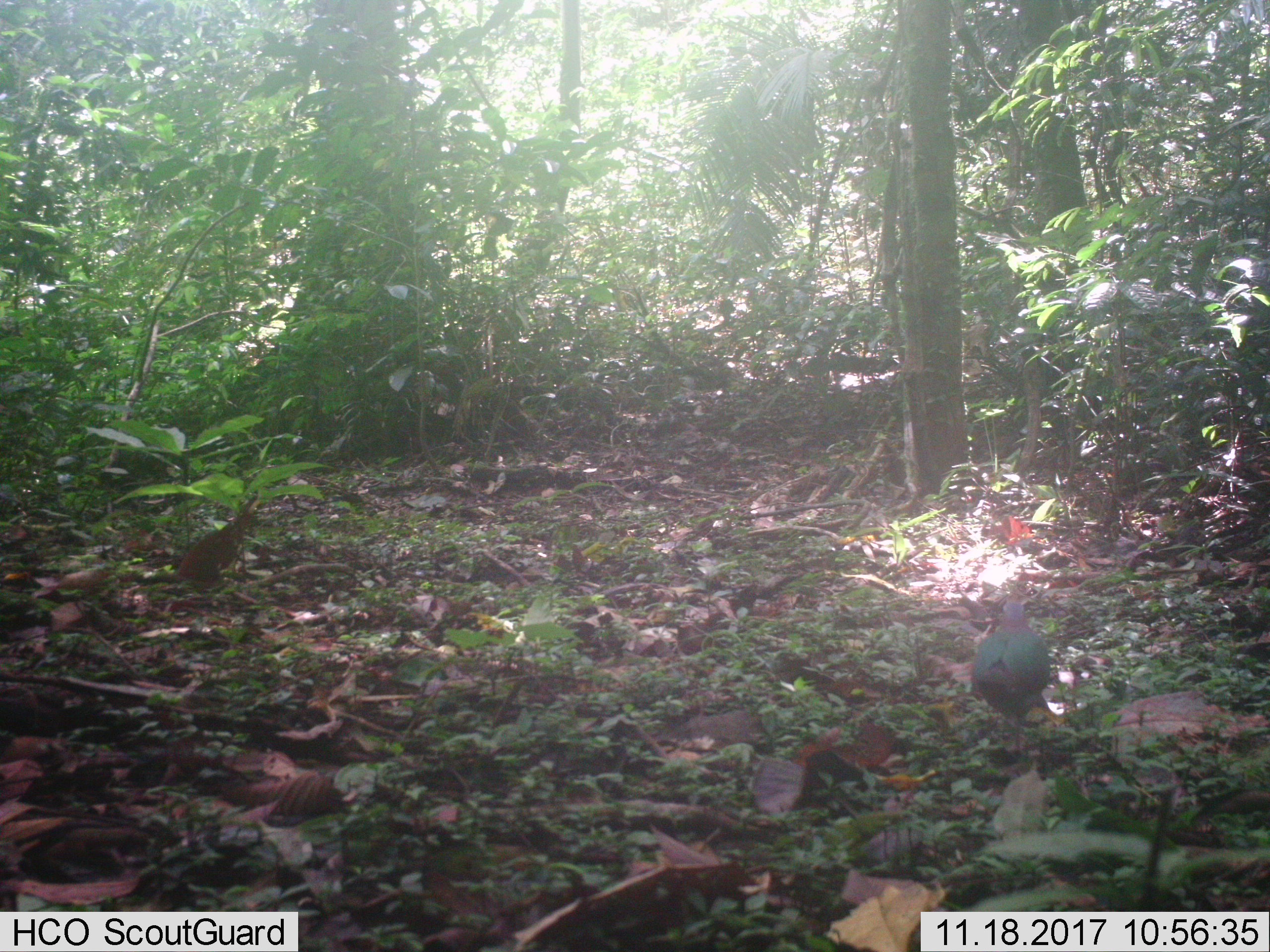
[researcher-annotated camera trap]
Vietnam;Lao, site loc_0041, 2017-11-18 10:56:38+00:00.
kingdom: Animalia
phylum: Chordata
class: Aves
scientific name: Aves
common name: bird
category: unidentified bird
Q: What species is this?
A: Unidentified bird (bird) (Aves).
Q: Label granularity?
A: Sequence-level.